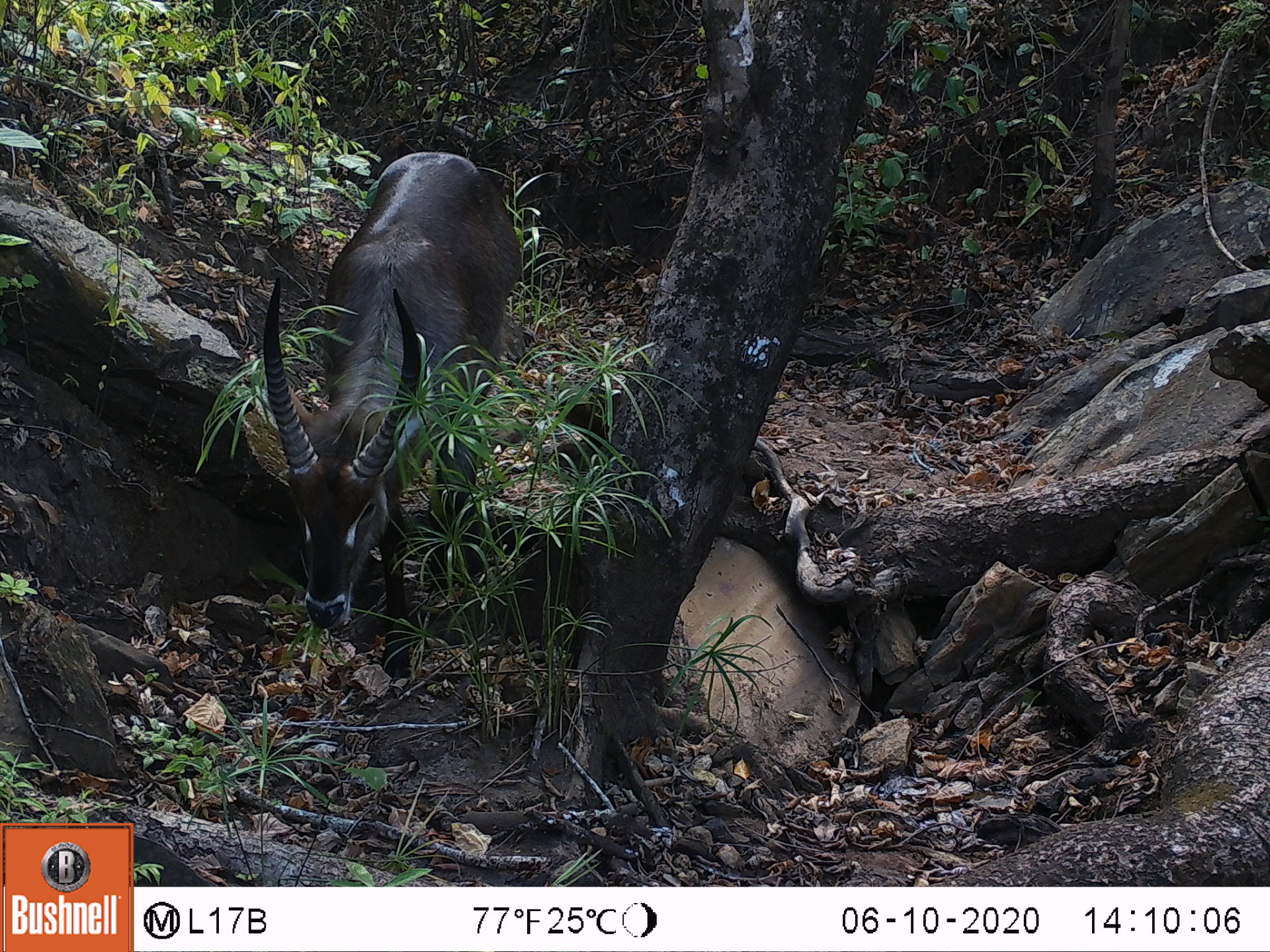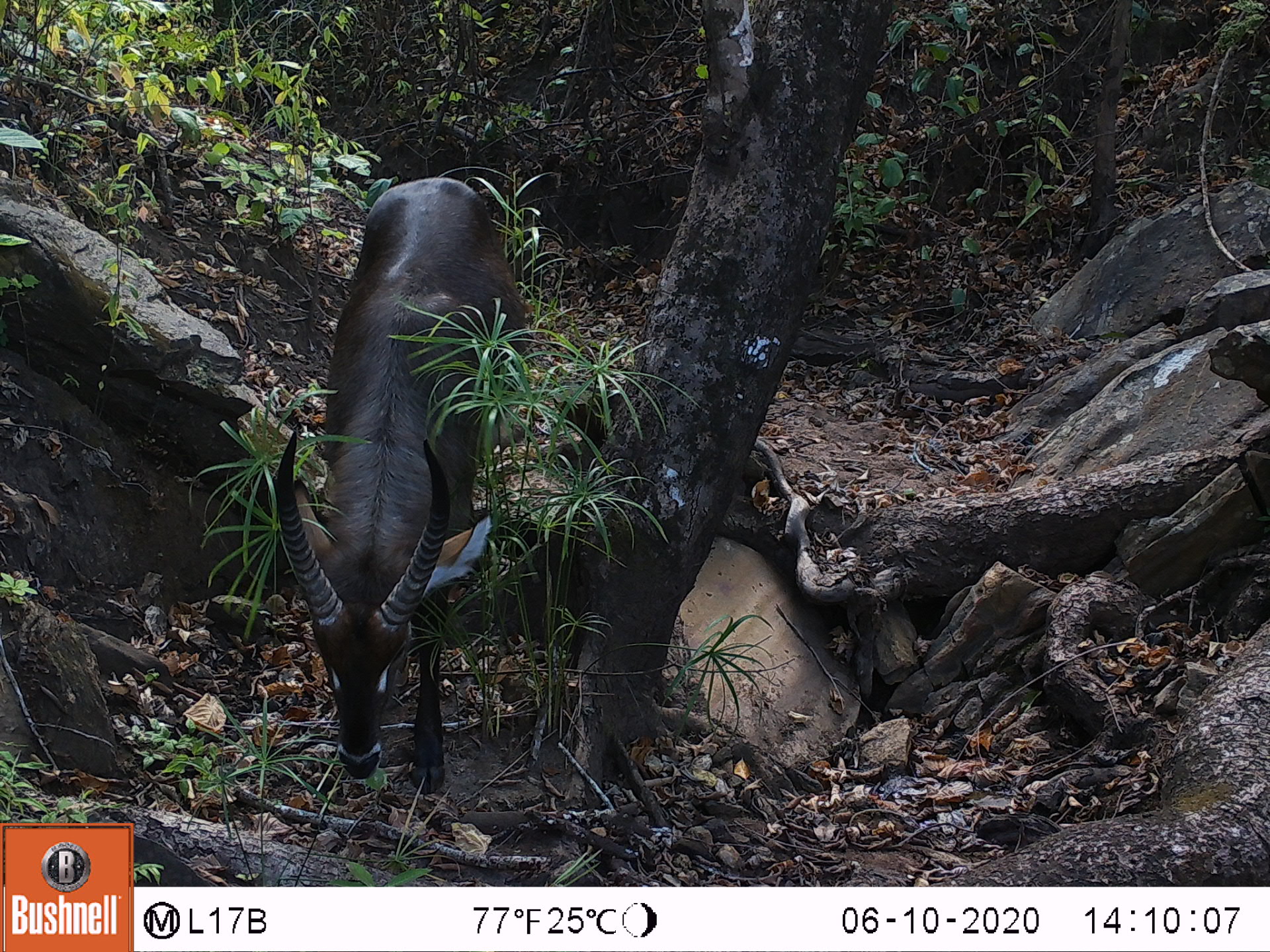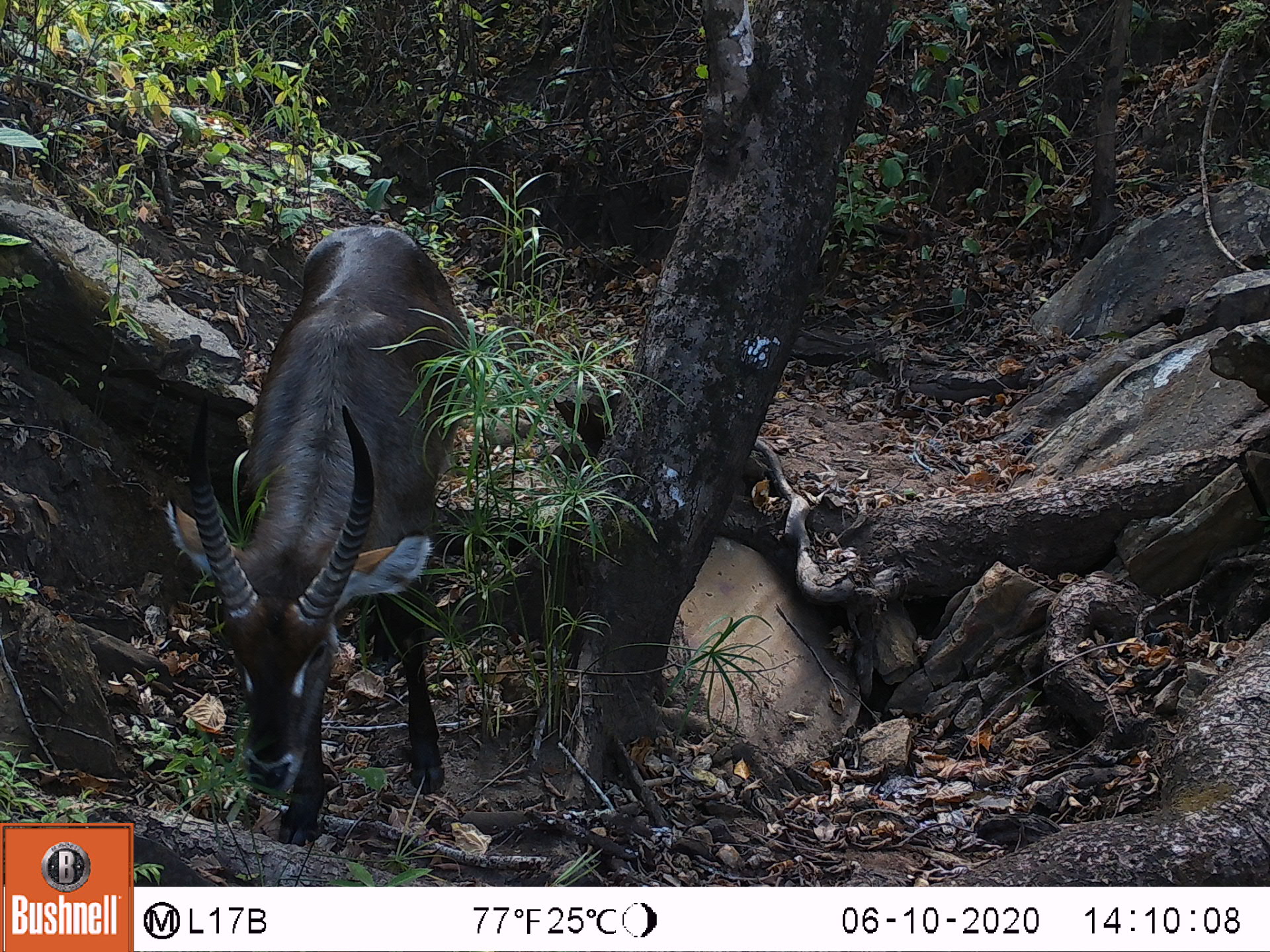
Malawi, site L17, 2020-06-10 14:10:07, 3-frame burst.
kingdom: Animalia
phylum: Chordata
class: Mammalia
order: Artiodactyla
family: Bovidae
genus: Kobus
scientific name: Kobus ellipsiprymnus ellipsiprymnus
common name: common waterbuck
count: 1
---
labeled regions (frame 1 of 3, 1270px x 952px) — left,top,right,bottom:
common waterbuck: 258,143,524,671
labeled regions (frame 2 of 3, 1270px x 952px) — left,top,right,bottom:
common waterbuck: 265,173,528,787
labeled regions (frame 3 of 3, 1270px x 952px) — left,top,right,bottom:
common waterbuck: 165,213,467,835